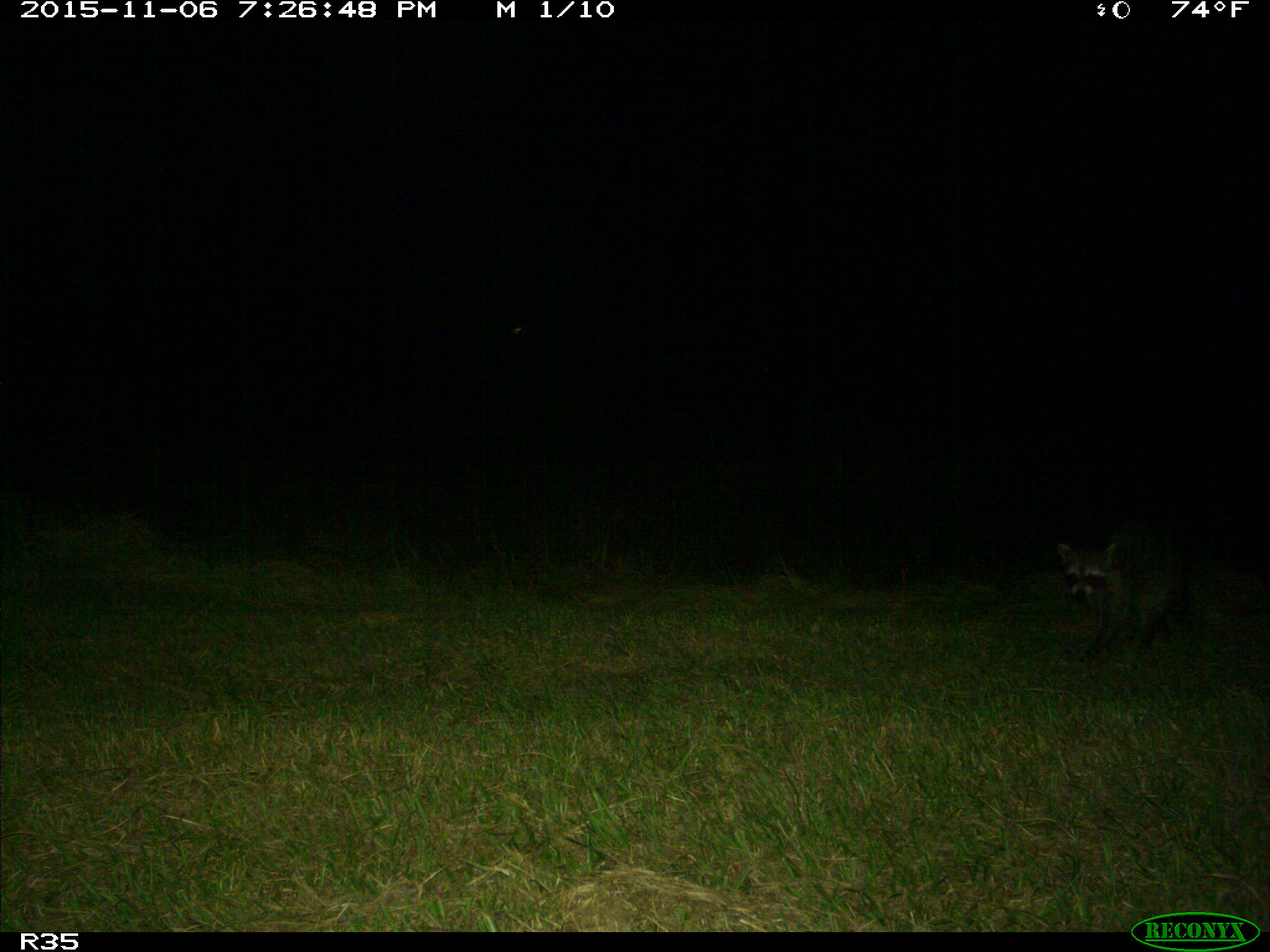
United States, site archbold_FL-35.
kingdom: Animalia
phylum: Chordata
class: Mammalia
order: Carnivora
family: Procyonidae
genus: Procyon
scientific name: Procyon lotor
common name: common raccoon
Procyon lotor (common raccoon).